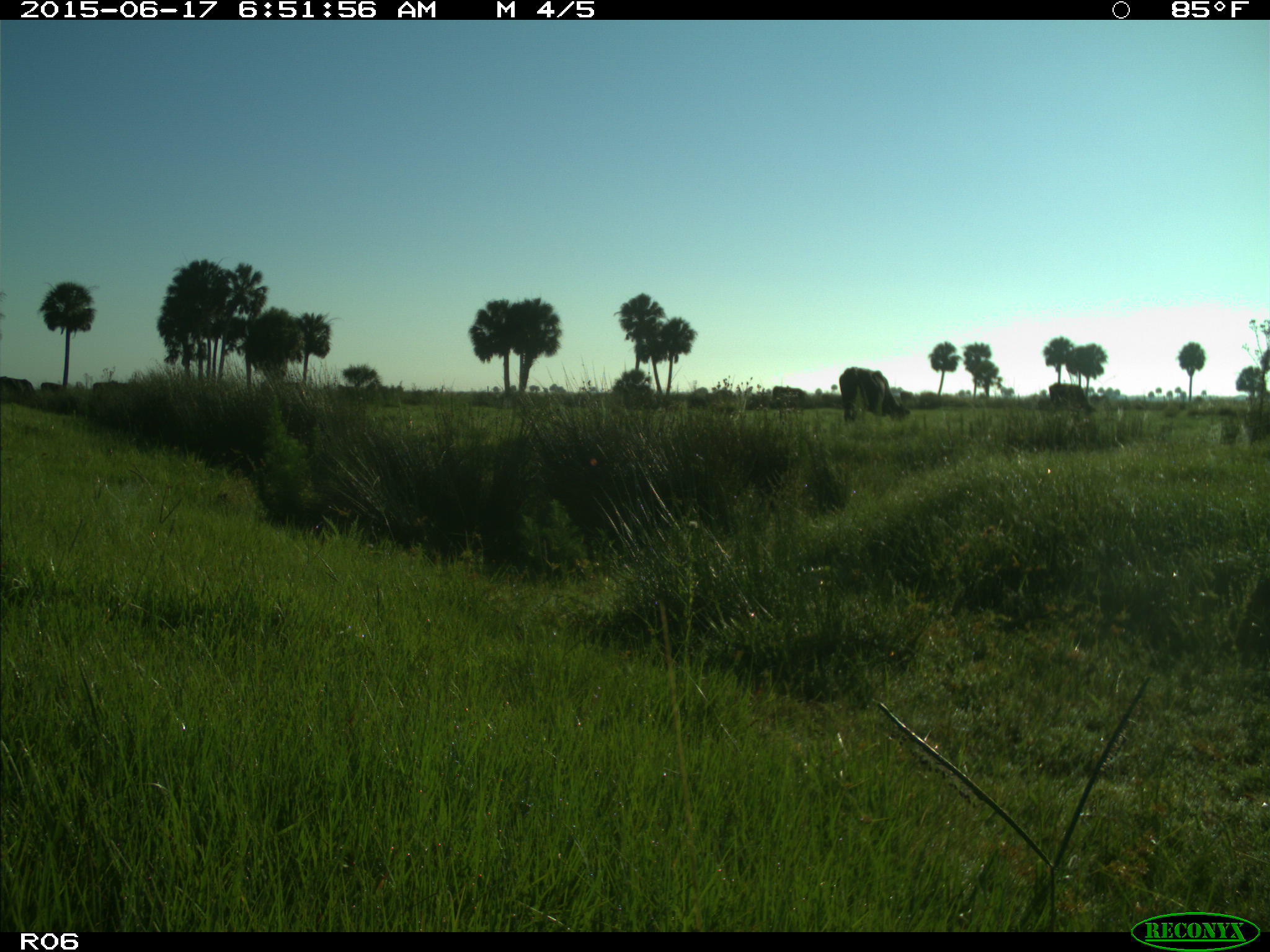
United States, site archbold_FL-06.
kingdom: Animalia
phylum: Chordata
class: Mammalia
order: Artiodactyla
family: Bovidae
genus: Bos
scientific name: Bos taurus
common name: domestic cow